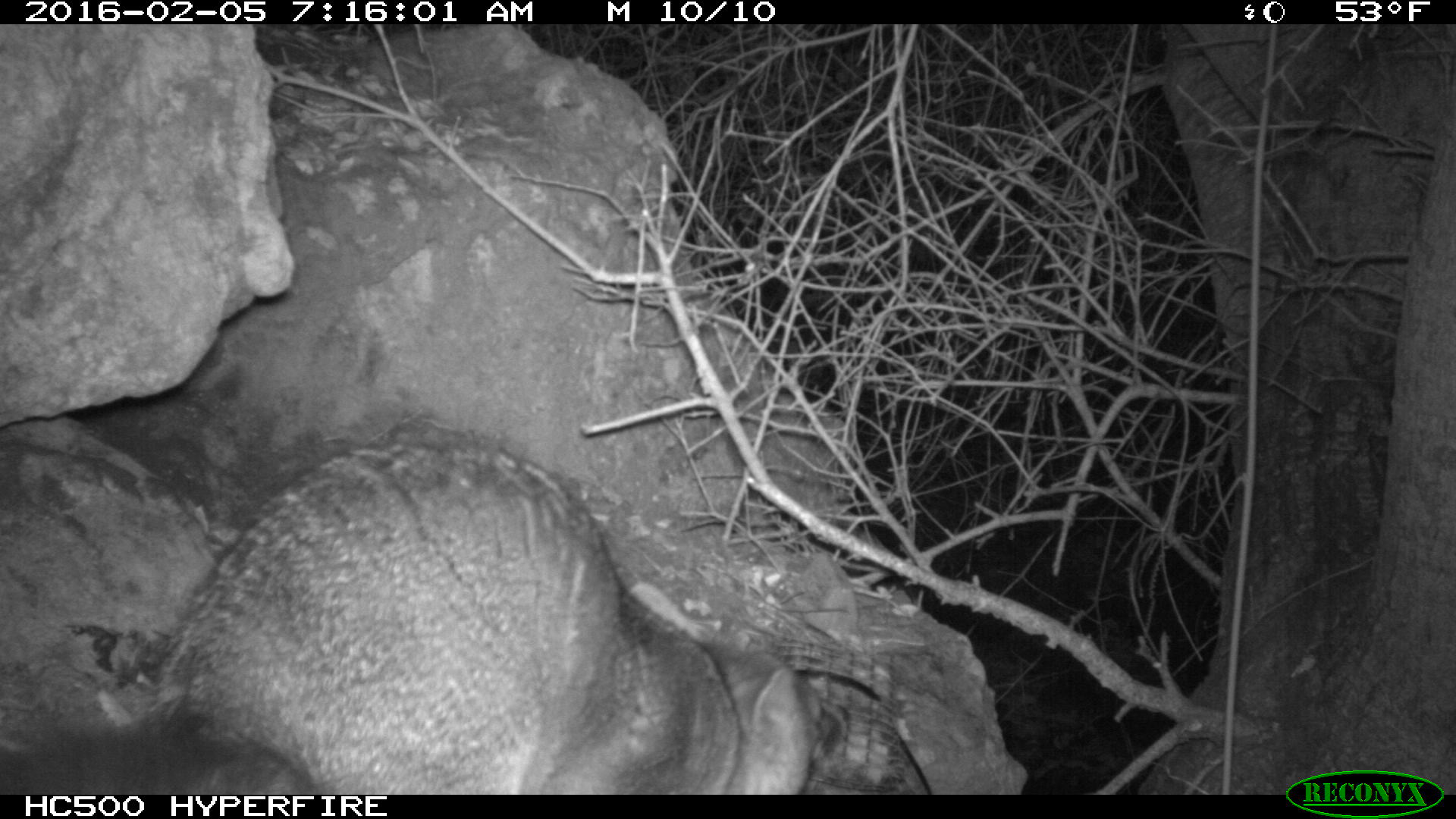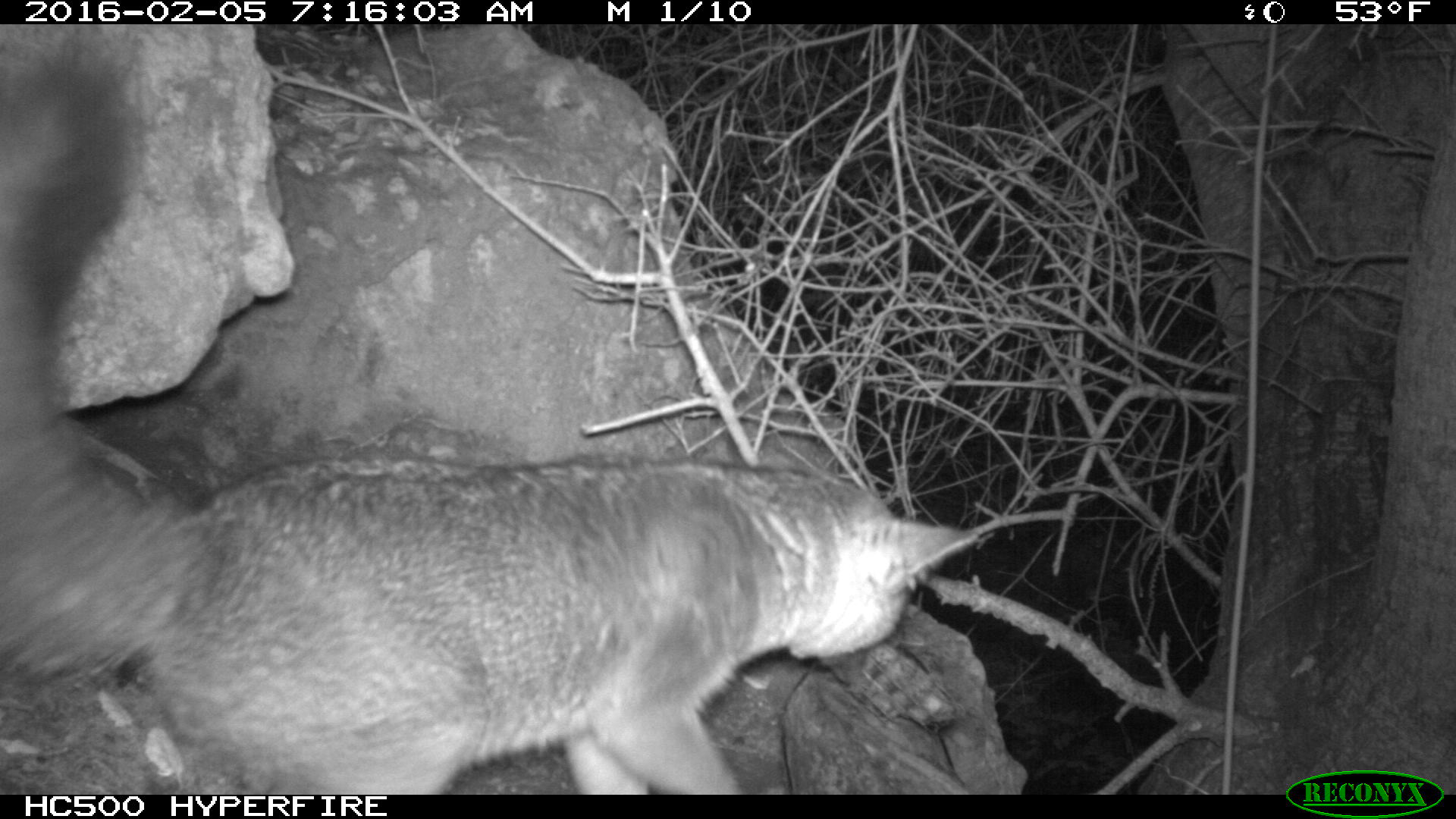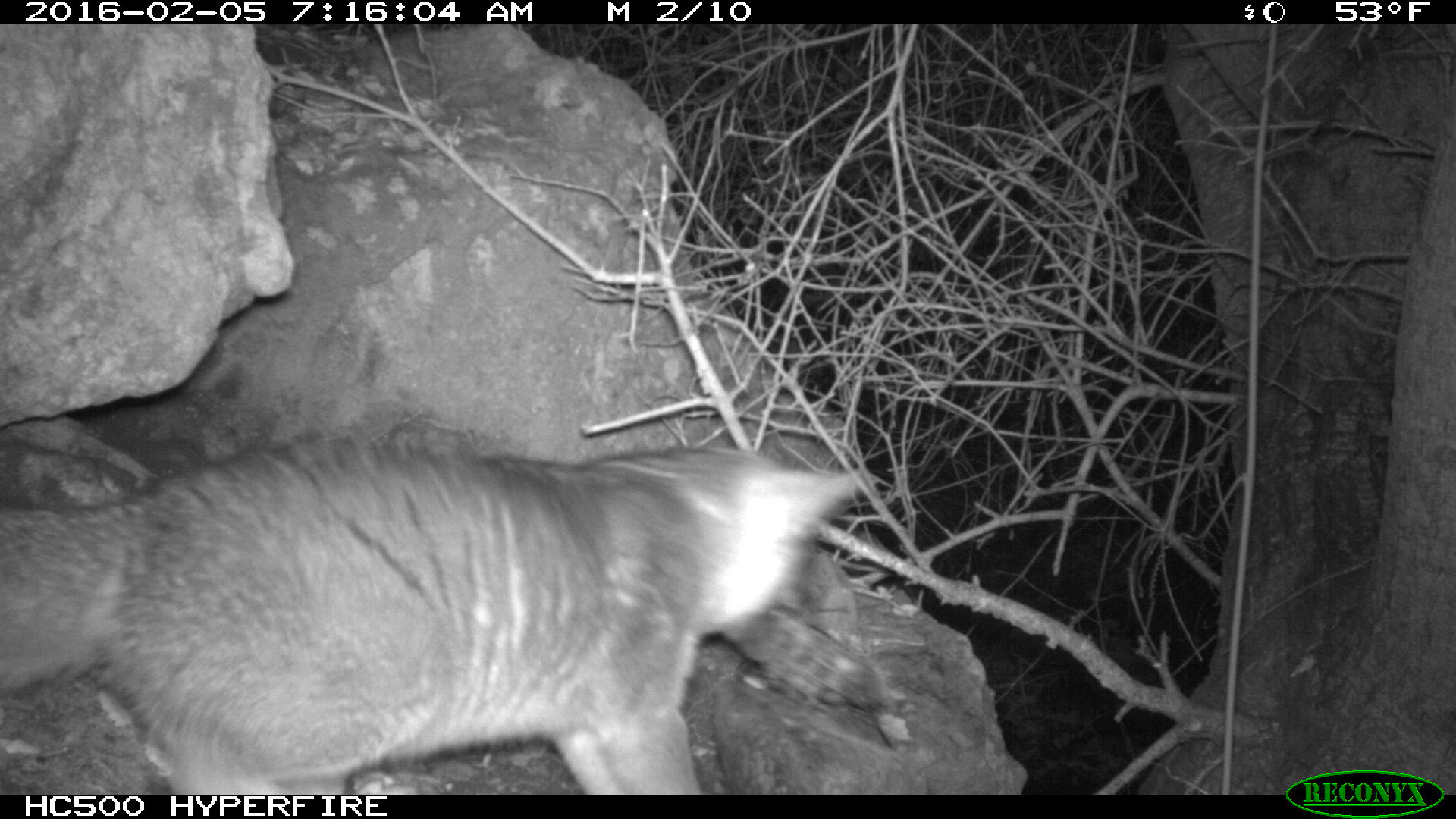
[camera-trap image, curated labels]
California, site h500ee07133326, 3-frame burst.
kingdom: Animalia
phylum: Chordata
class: Mammalia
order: Carnivora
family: Canidae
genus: Urocyon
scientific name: Urocyon littoralis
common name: island fox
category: fox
Fox (island fox) (Urocyon littoralis).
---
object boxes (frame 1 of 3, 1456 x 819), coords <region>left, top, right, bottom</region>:
fox: <region>0, 434, 852, 792</region>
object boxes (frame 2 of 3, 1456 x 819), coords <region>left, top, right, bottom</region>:
fox: <region>0, 33, 978, 793</region>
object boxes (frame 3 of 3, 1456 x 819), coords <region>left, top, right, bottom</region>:
fox: <region>0, 438, 865, 792</region>